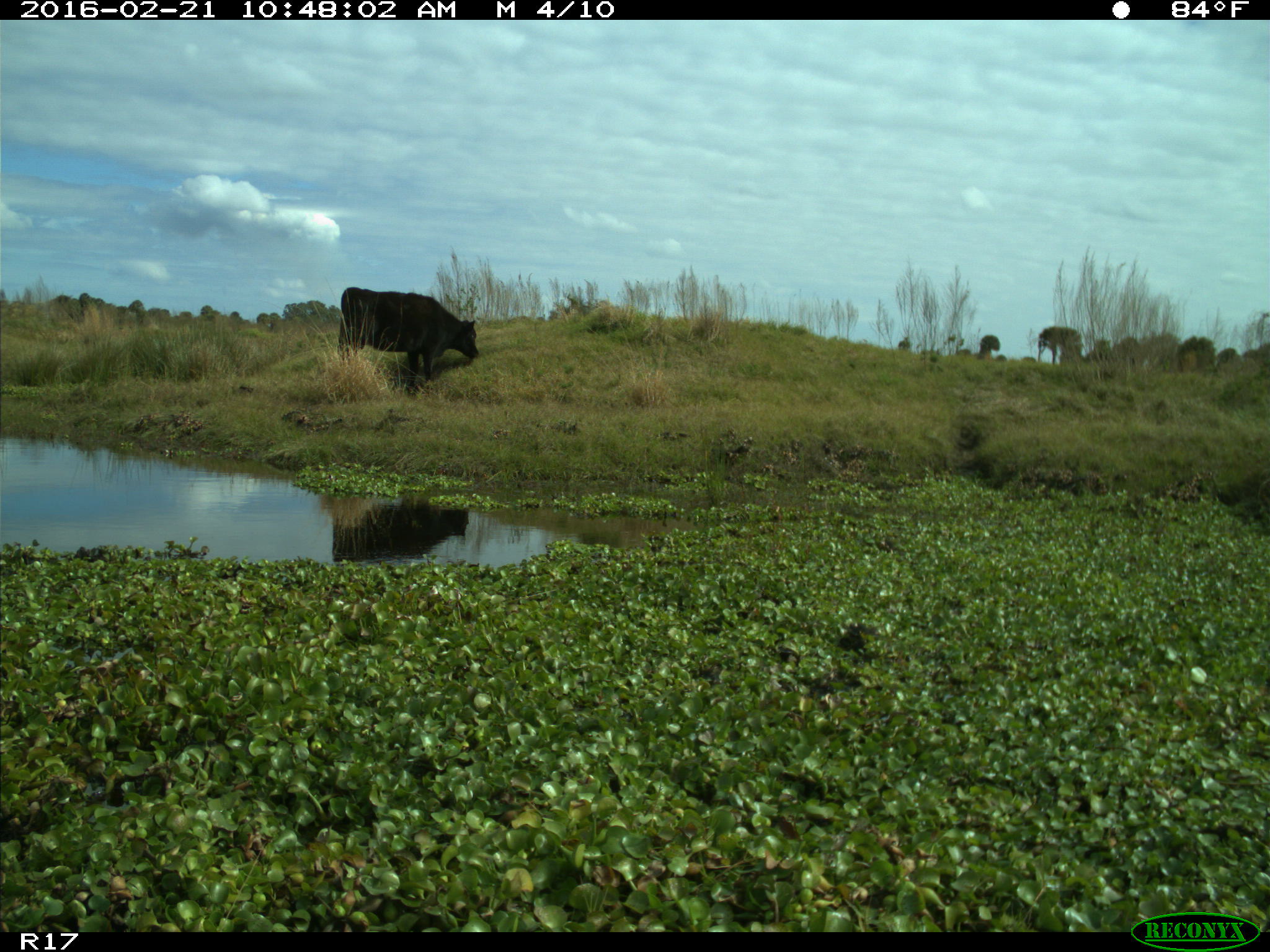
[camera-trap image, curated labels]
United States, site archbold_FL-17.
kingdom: Animalia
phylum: Chordata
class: Mammalia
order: Artiodactyla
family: Bovidae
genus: Bos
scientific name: Bos taurus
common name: domestic cow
Bos taurus (domestic cow).